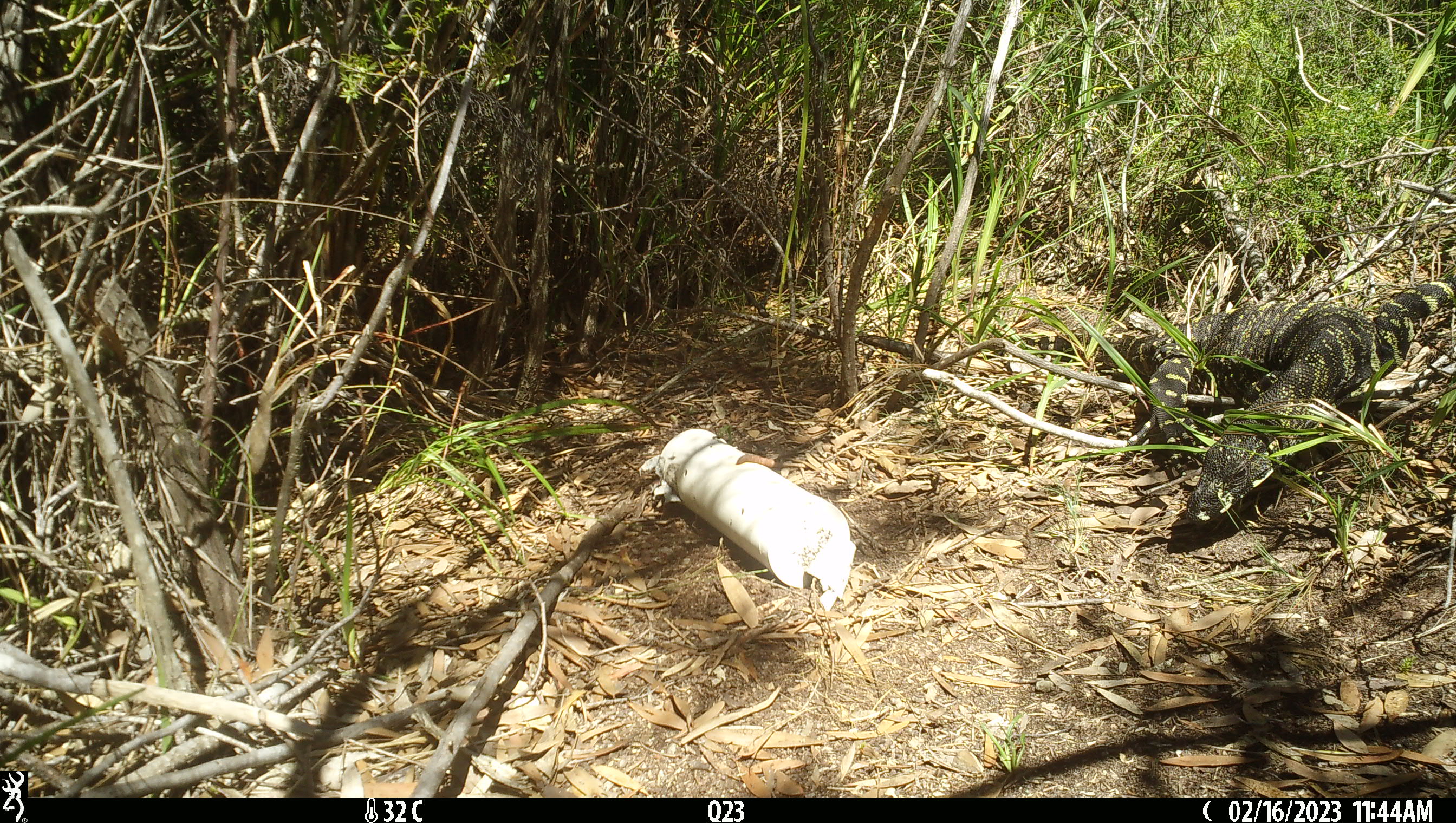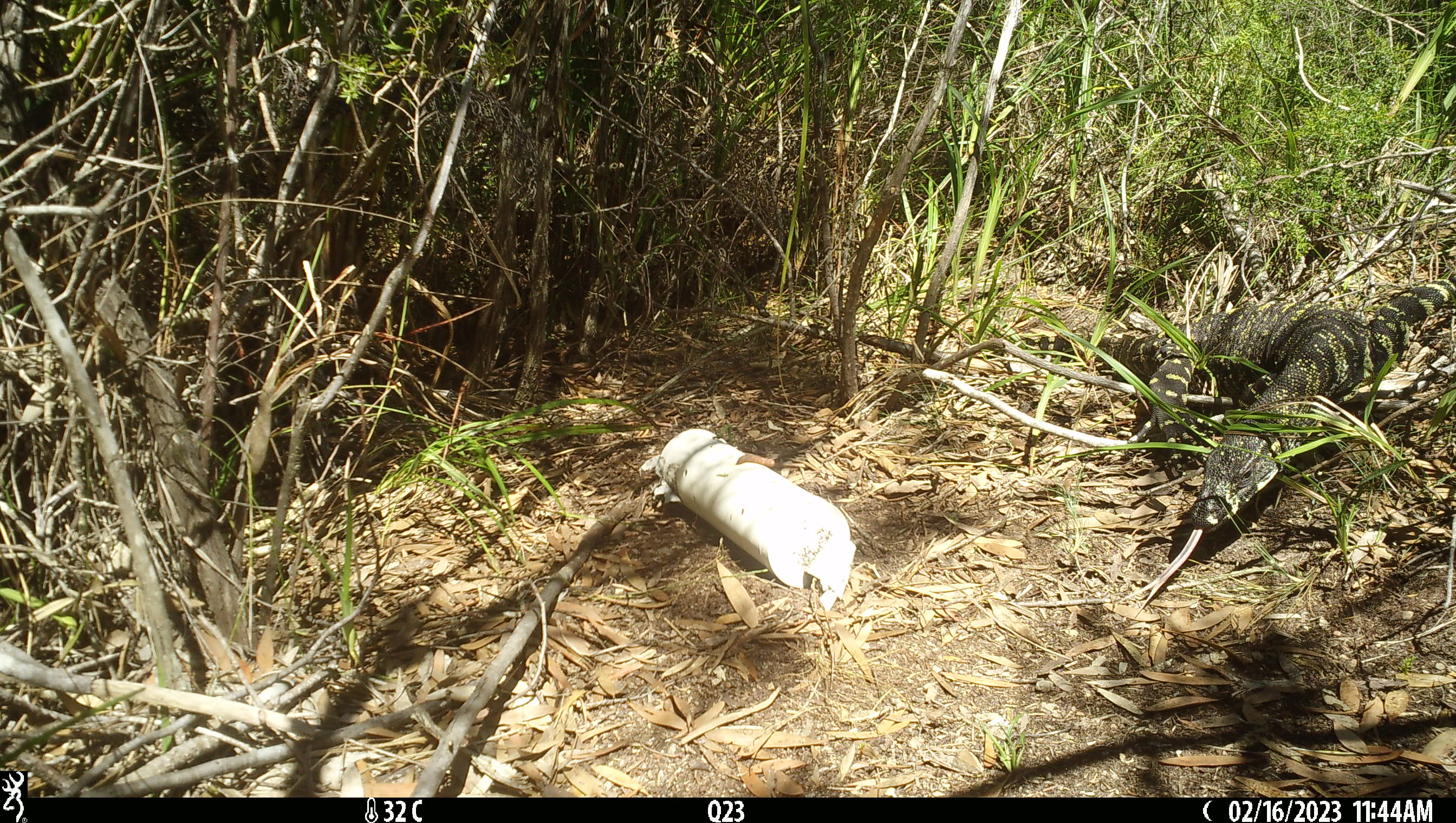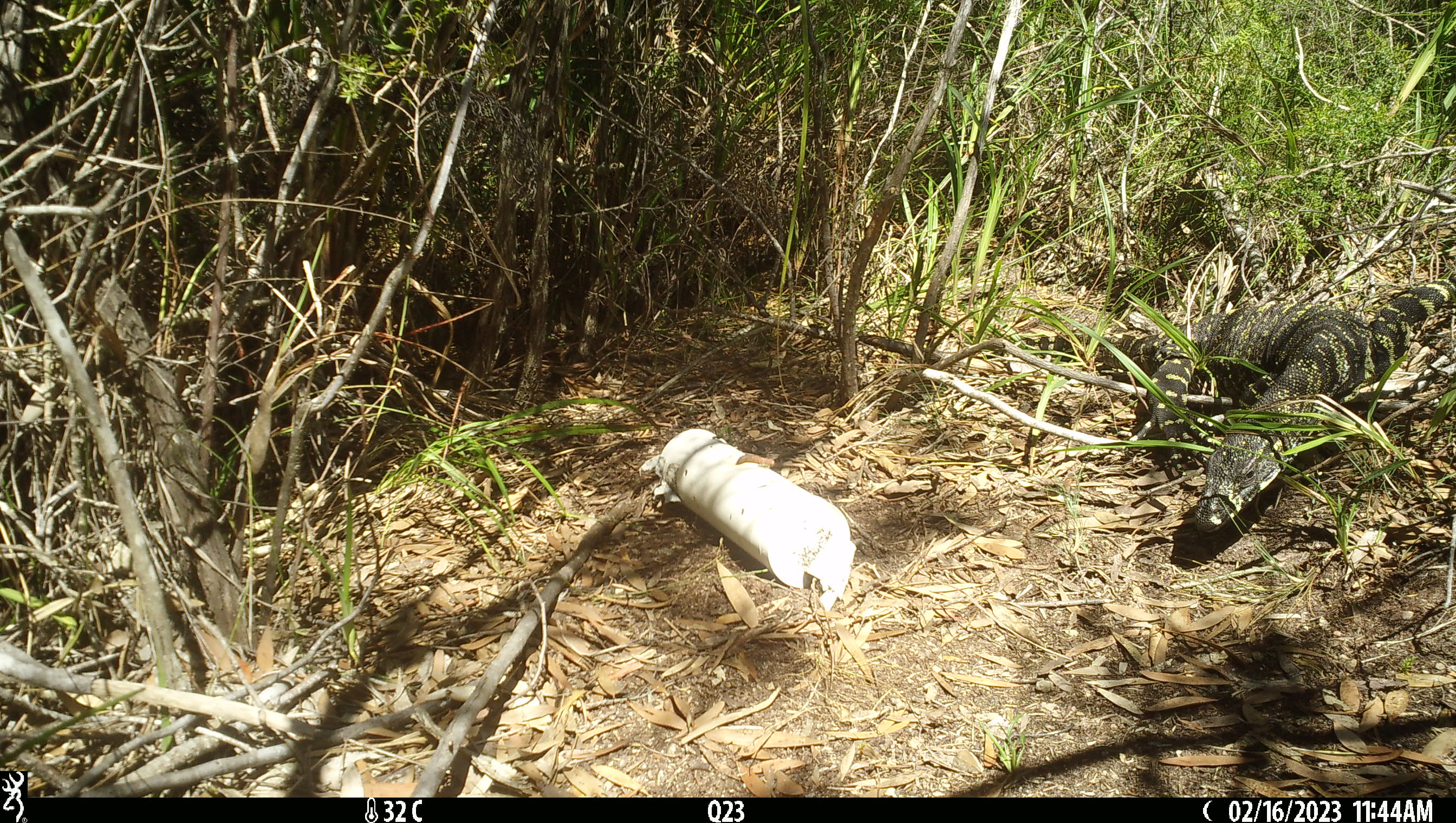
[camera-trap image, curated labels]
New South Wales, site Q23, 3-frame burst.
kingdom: Animalia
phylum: Chordata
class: Reptilia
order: Squamata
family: Varanidae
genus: Varanus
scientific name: Varanus varius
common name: lace monitor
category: goanna